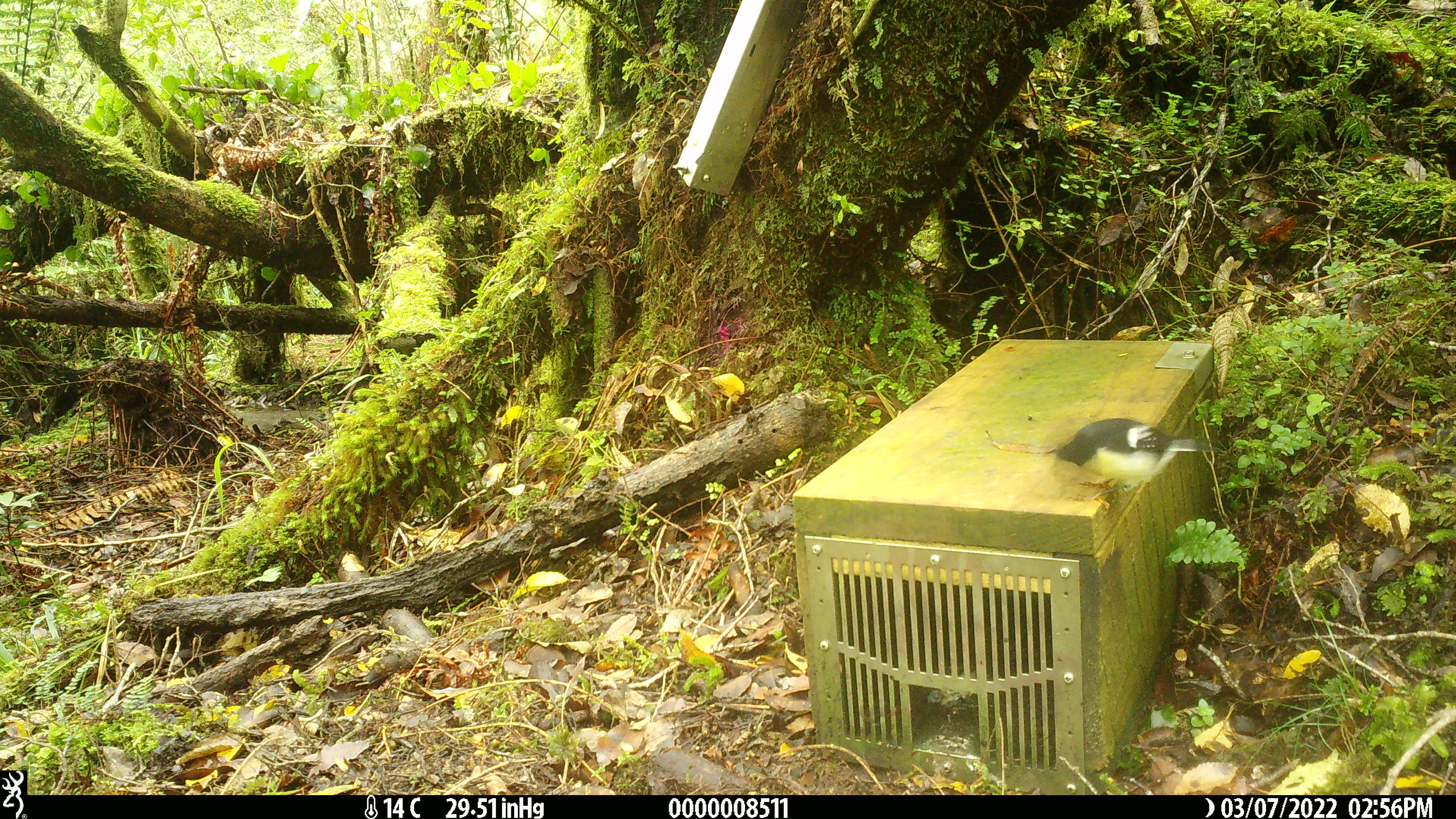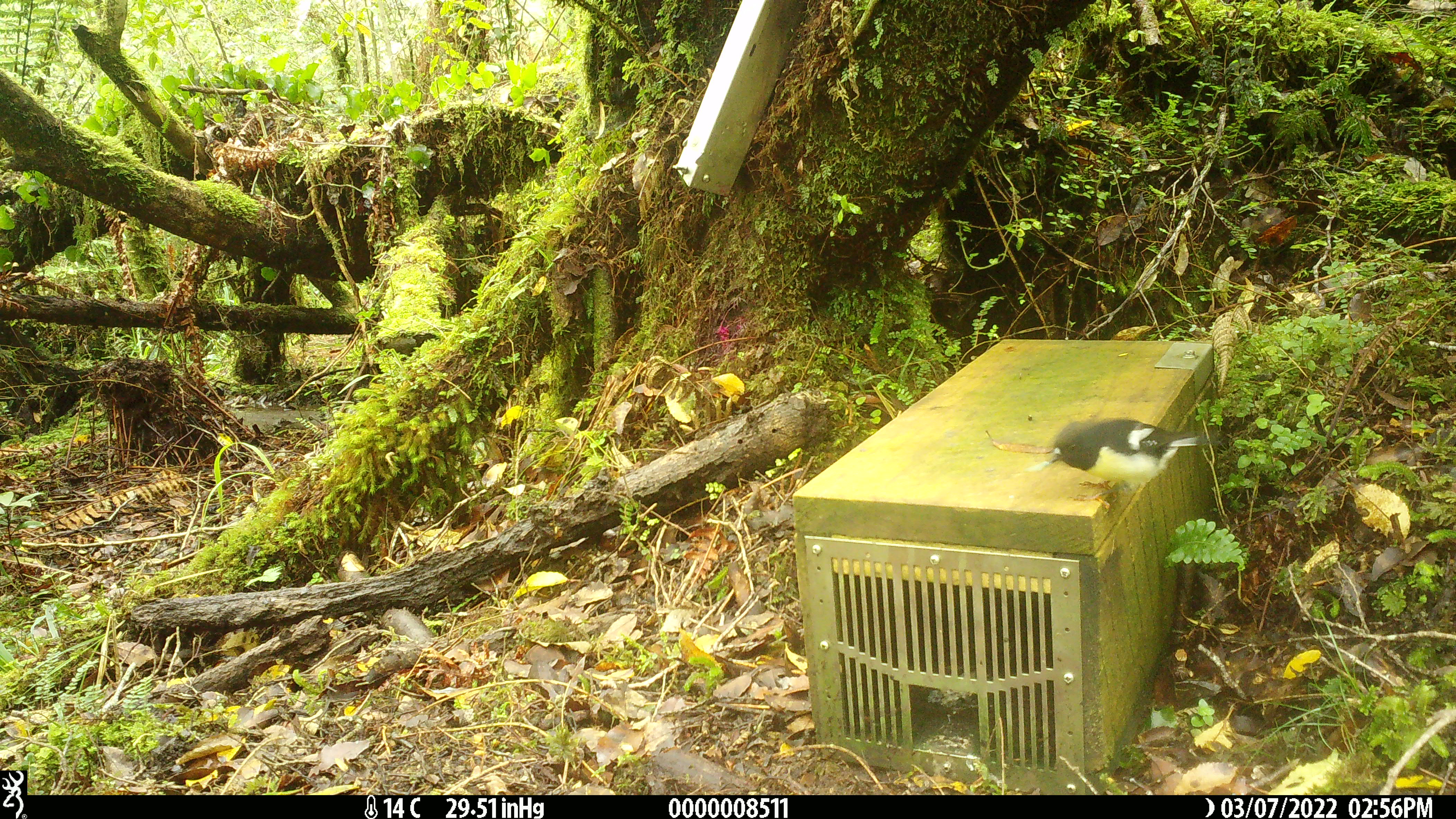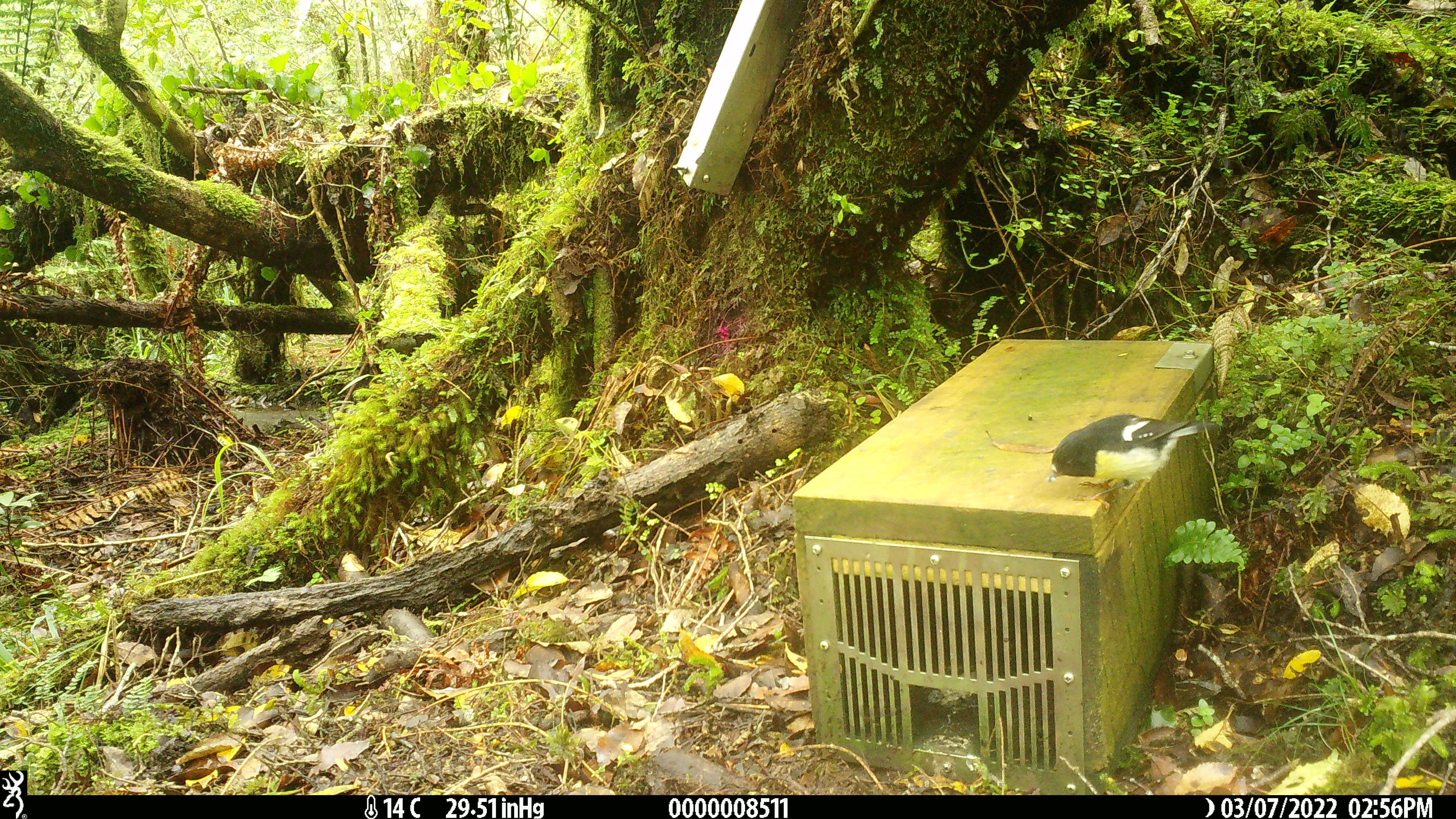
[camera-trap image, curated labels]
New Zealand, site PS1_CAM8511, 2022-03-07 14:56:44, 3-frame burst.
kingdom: Animalia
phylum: Chordata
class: Aves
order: Passeriformes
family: Petroicidae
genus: Petroica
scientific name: Petroica macrocephala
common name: tomtit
Tomtit (Petroica macrocephala).